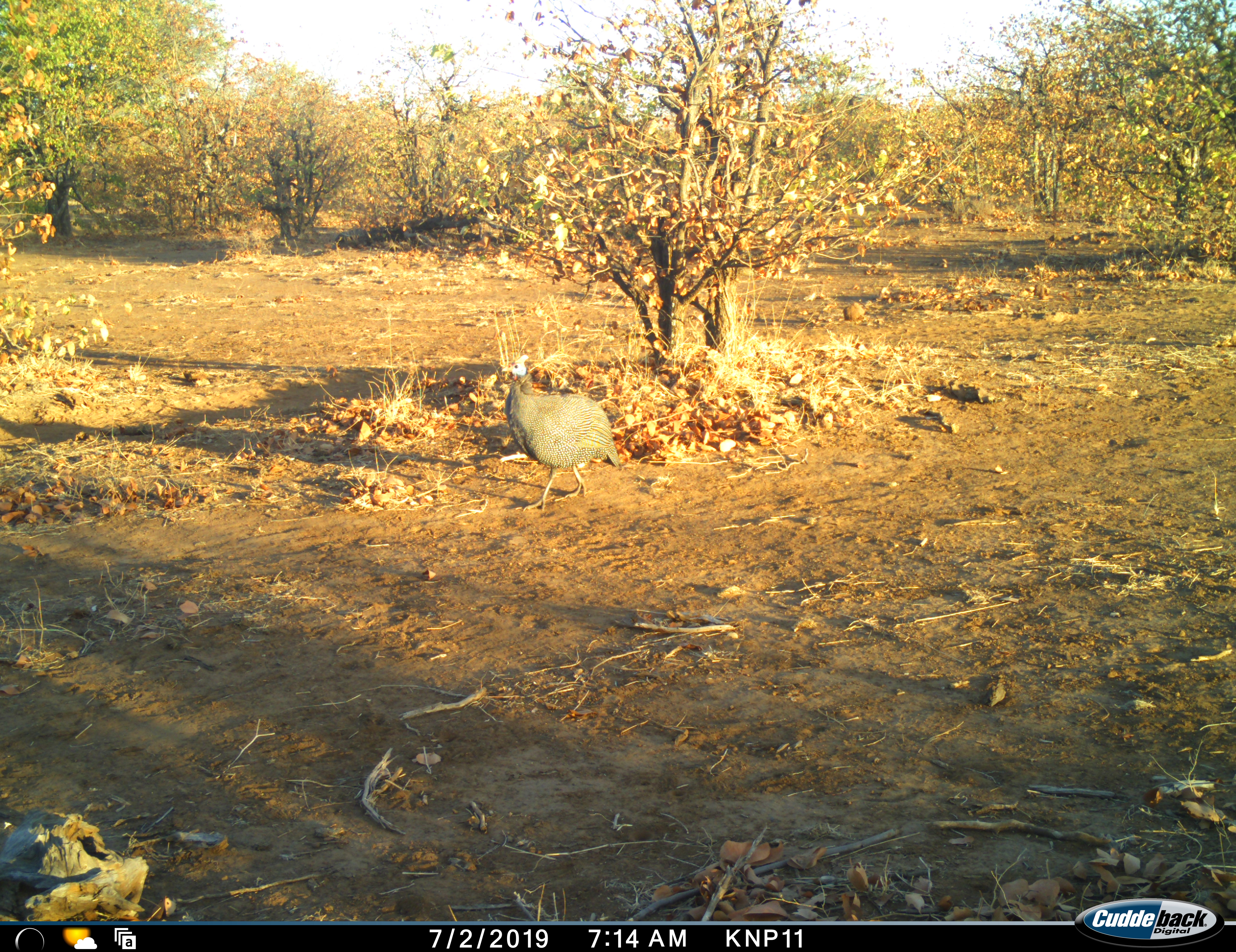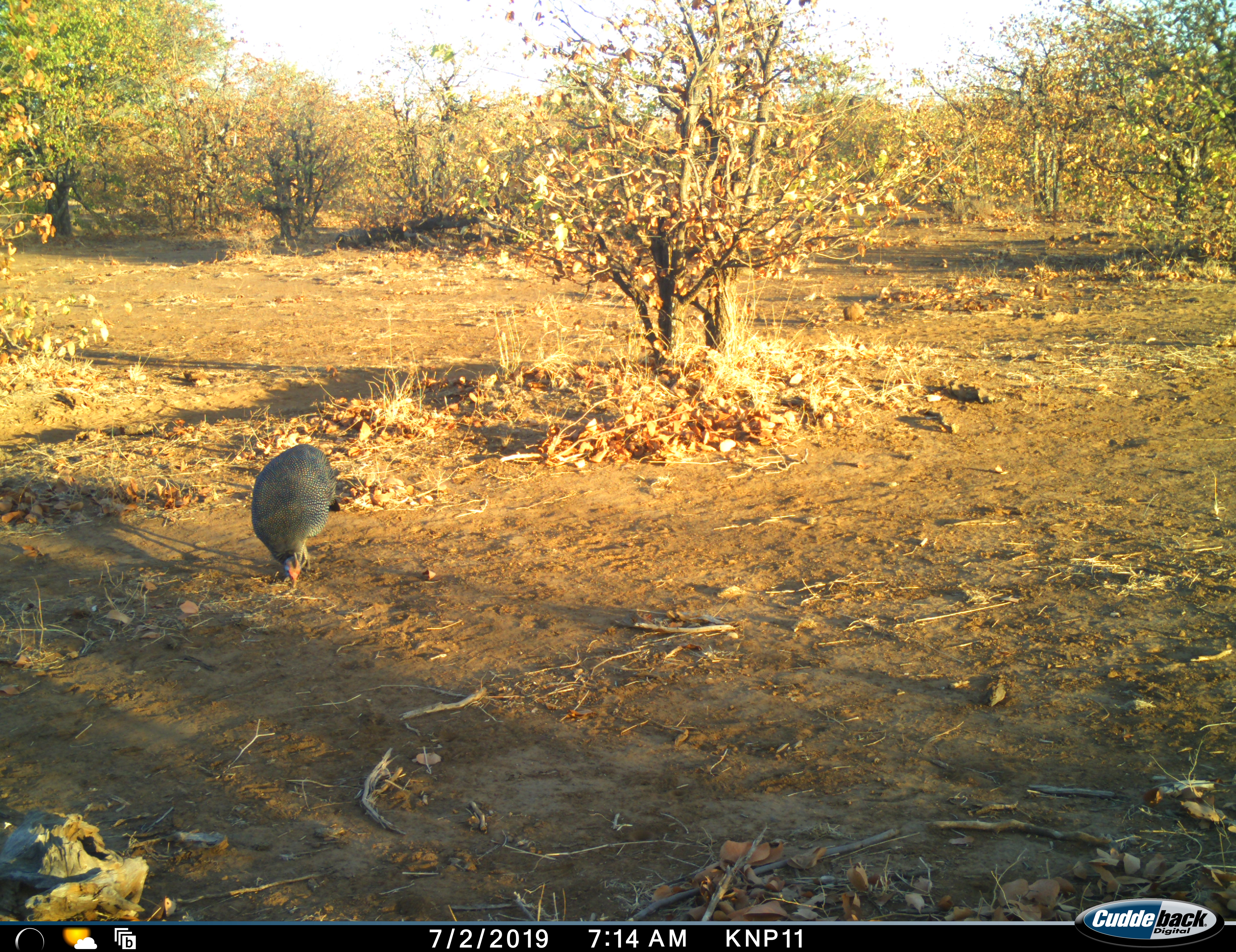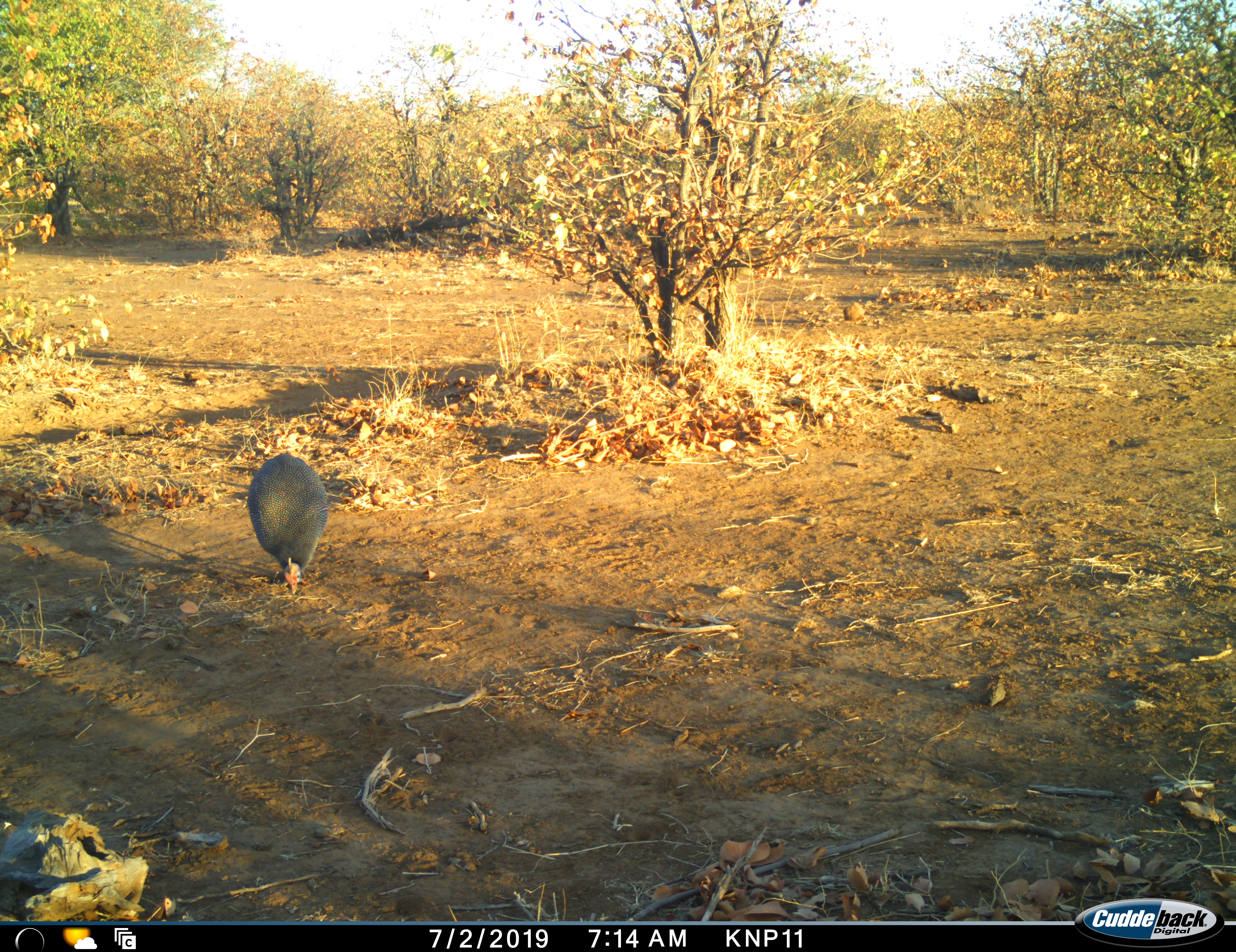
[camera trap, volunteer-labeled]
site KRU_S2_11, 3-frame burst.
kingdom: Animalia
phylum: Chordata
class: Aves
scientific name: Aves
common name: bird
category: birdother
Birdother (bird) (Aves), count 1. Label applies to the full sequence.